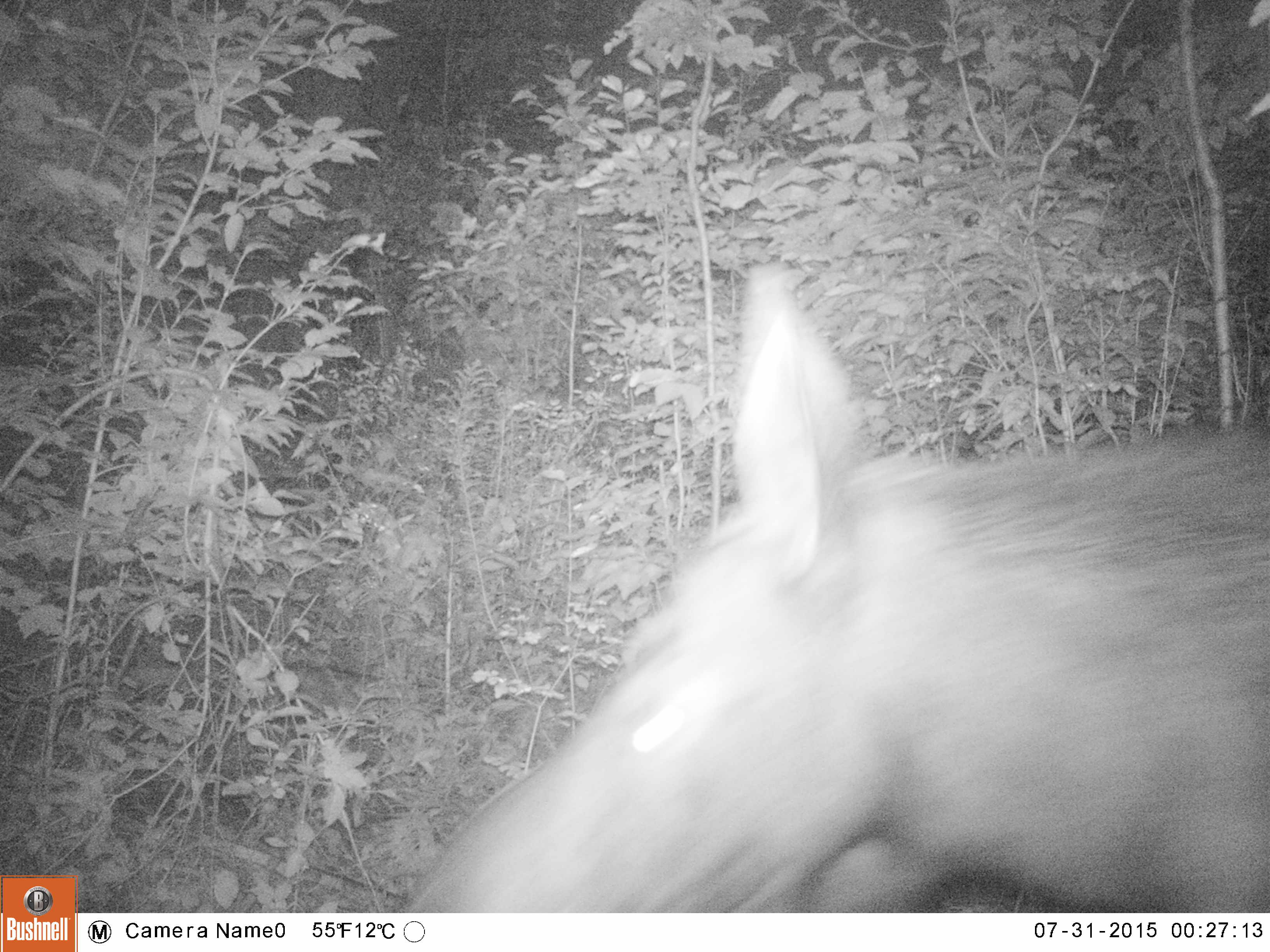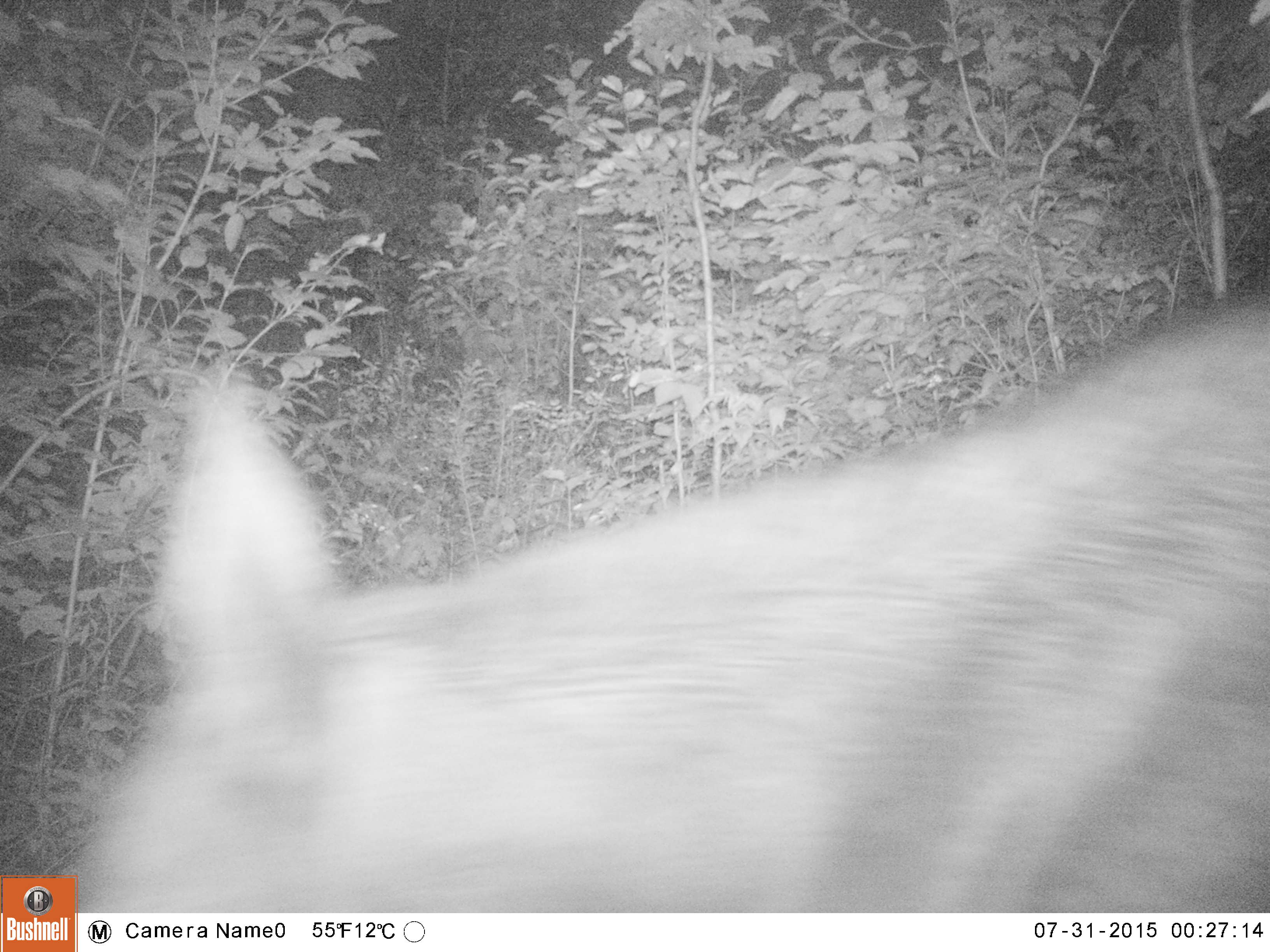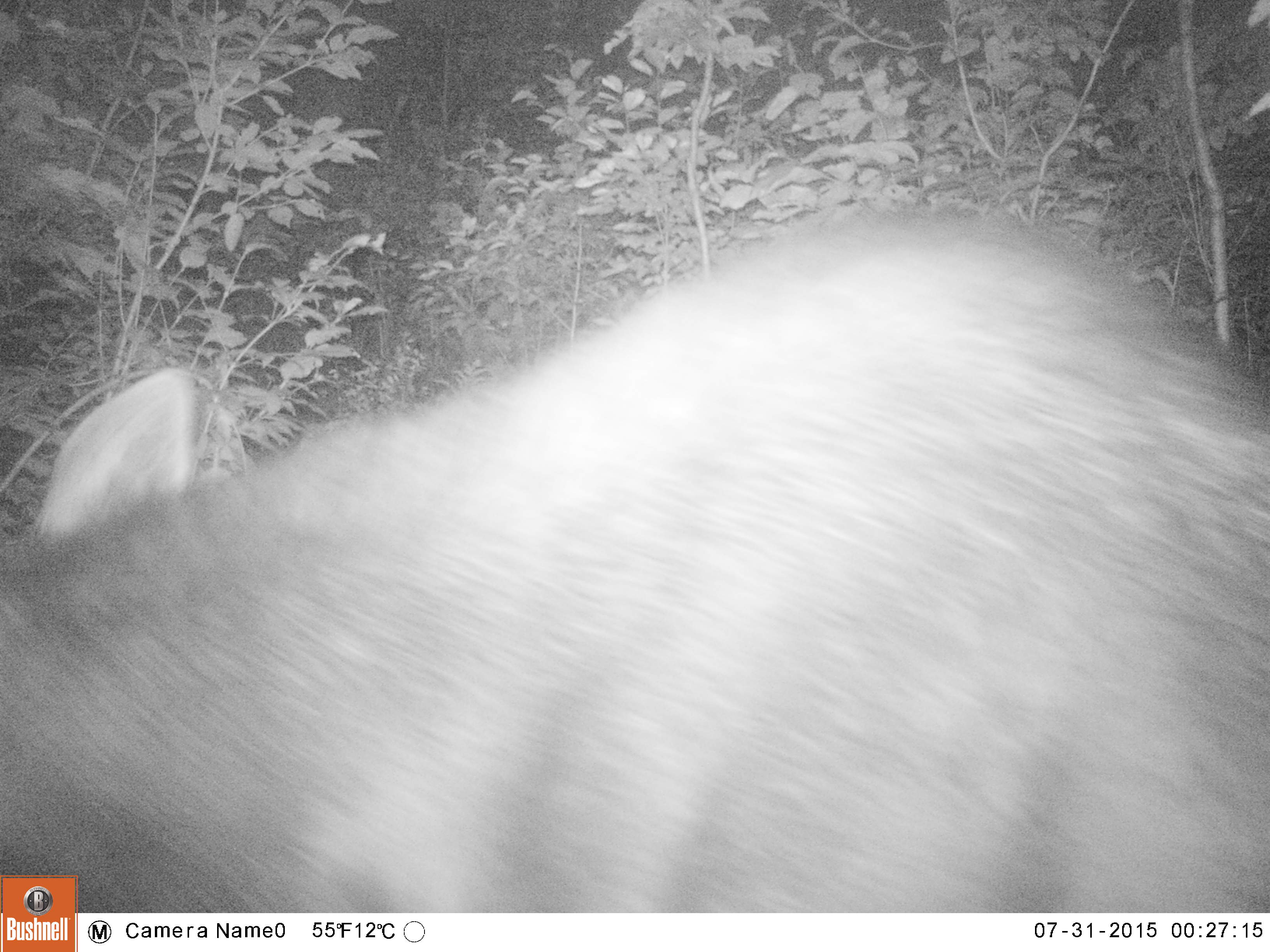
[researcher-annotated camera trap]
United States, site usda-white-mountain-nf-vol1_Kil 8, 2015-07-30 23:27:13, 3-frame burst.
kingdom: Animalia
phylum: Chordata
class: Mammalia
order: Artiodactyla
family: Cervidae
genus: Alces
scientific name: Alces alces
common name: moose